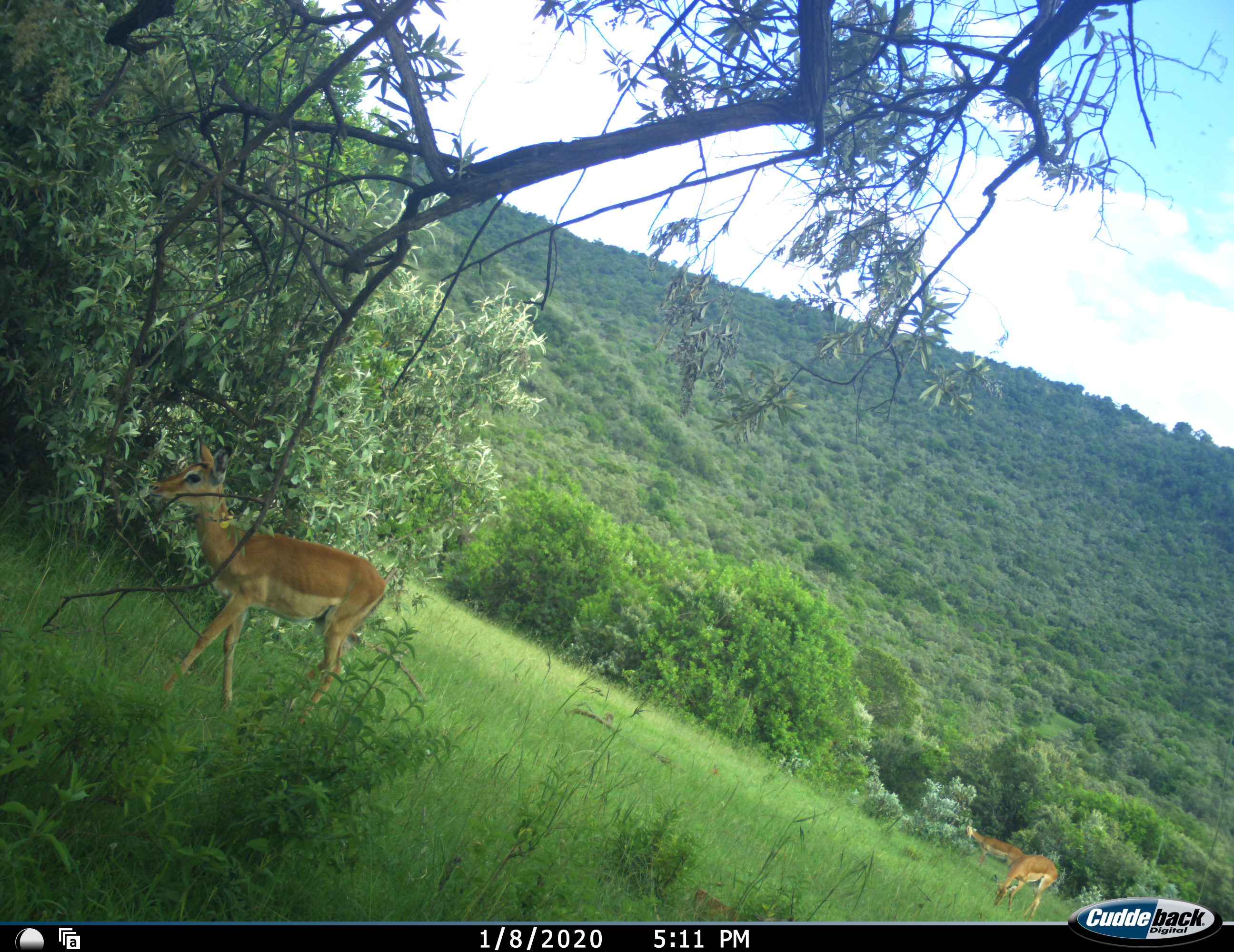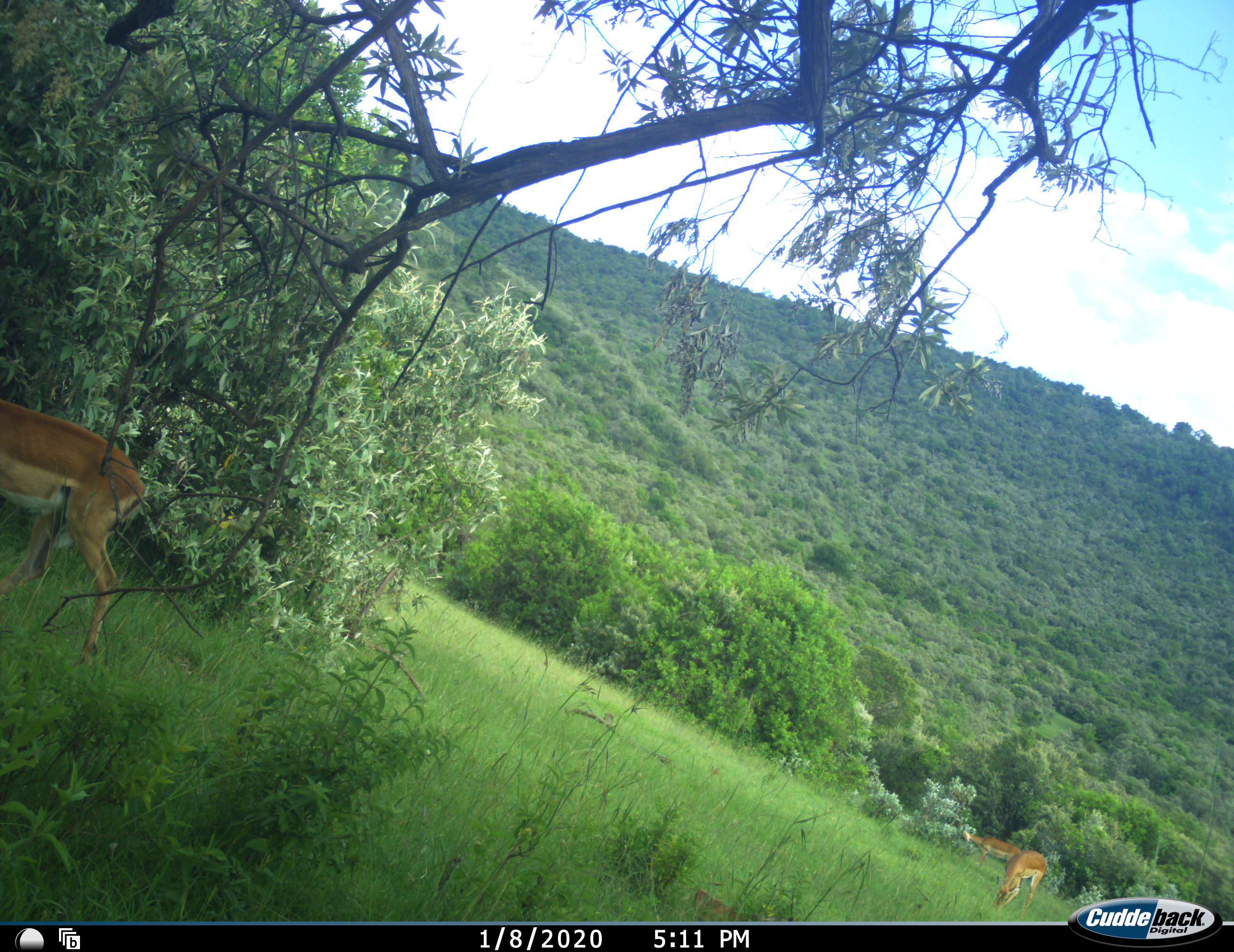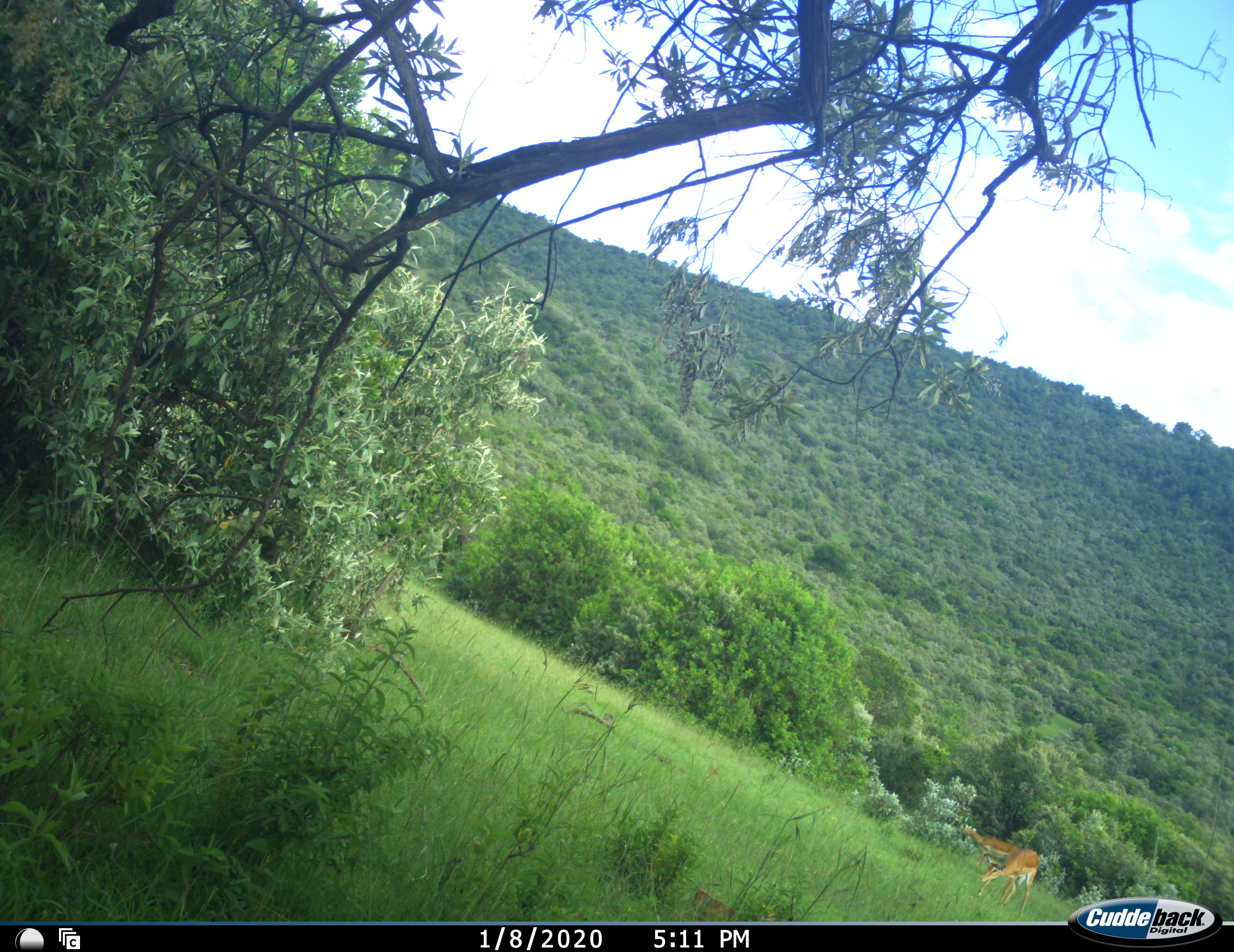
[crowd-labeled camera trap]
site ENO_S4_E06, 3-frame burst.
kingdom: Animalia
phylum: Chordata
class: Mammalia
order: Artiodactyla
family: Bovidae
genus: Aepyceros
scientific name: Aepyceros melampus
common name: impala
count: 3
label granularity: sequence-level